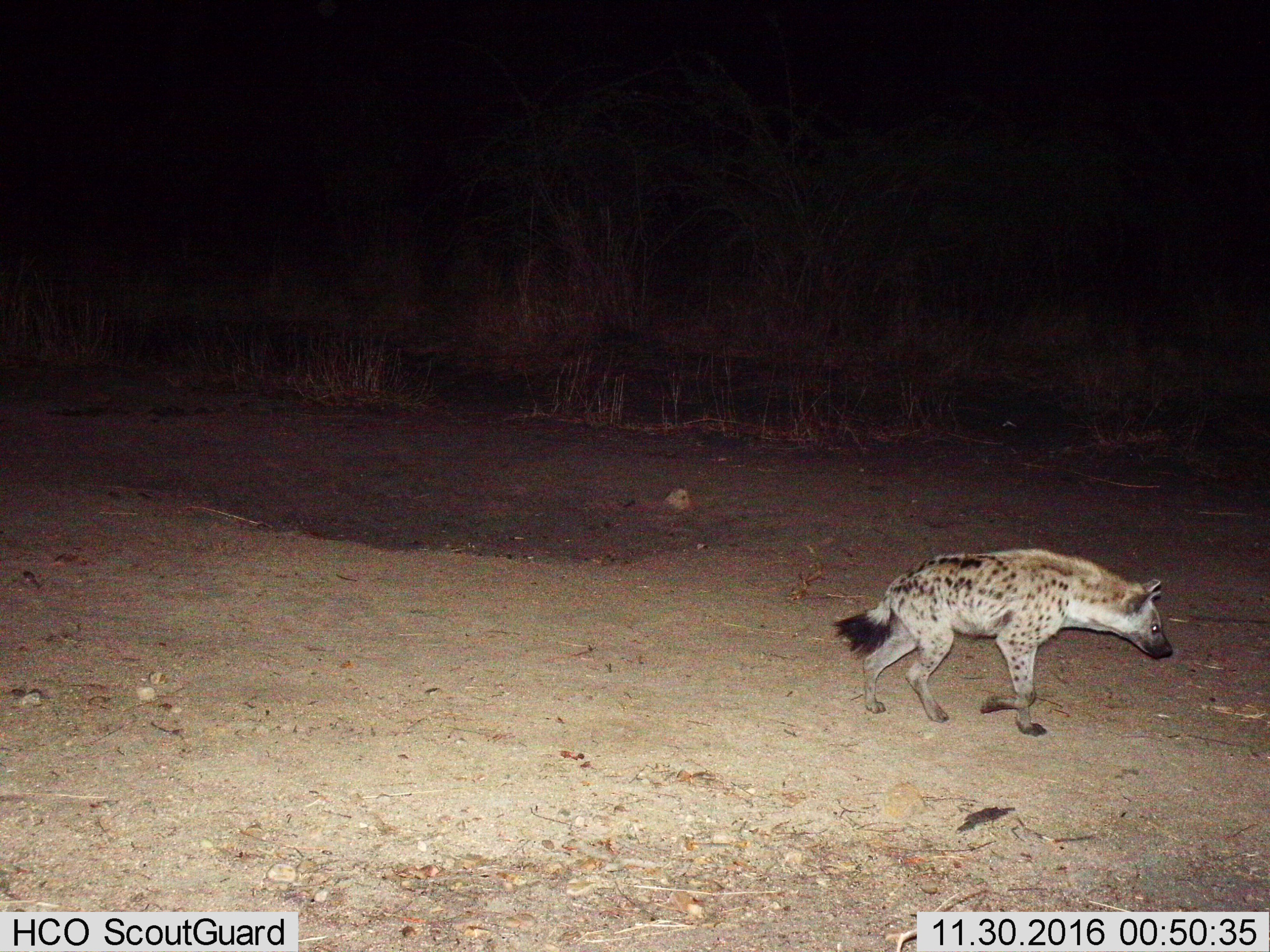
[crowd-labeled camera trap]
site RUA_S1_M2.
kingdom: Animalia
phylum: Chordata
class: Mammalia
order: Carnivora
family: Hyaenidae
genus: Crocuta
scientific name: Crocuta crocuta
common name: spotted hyena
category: hyenaspotted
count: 1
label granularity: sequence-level